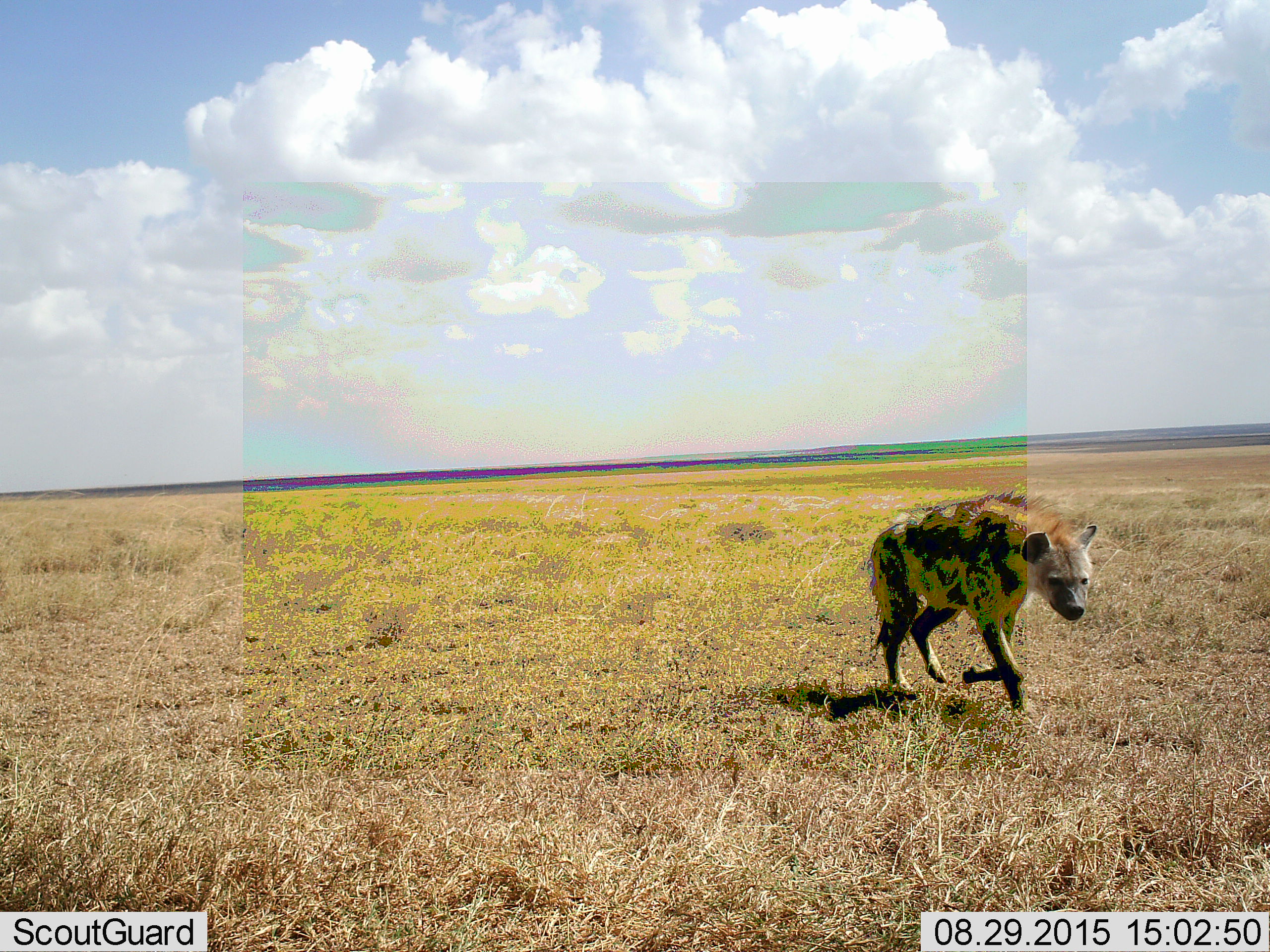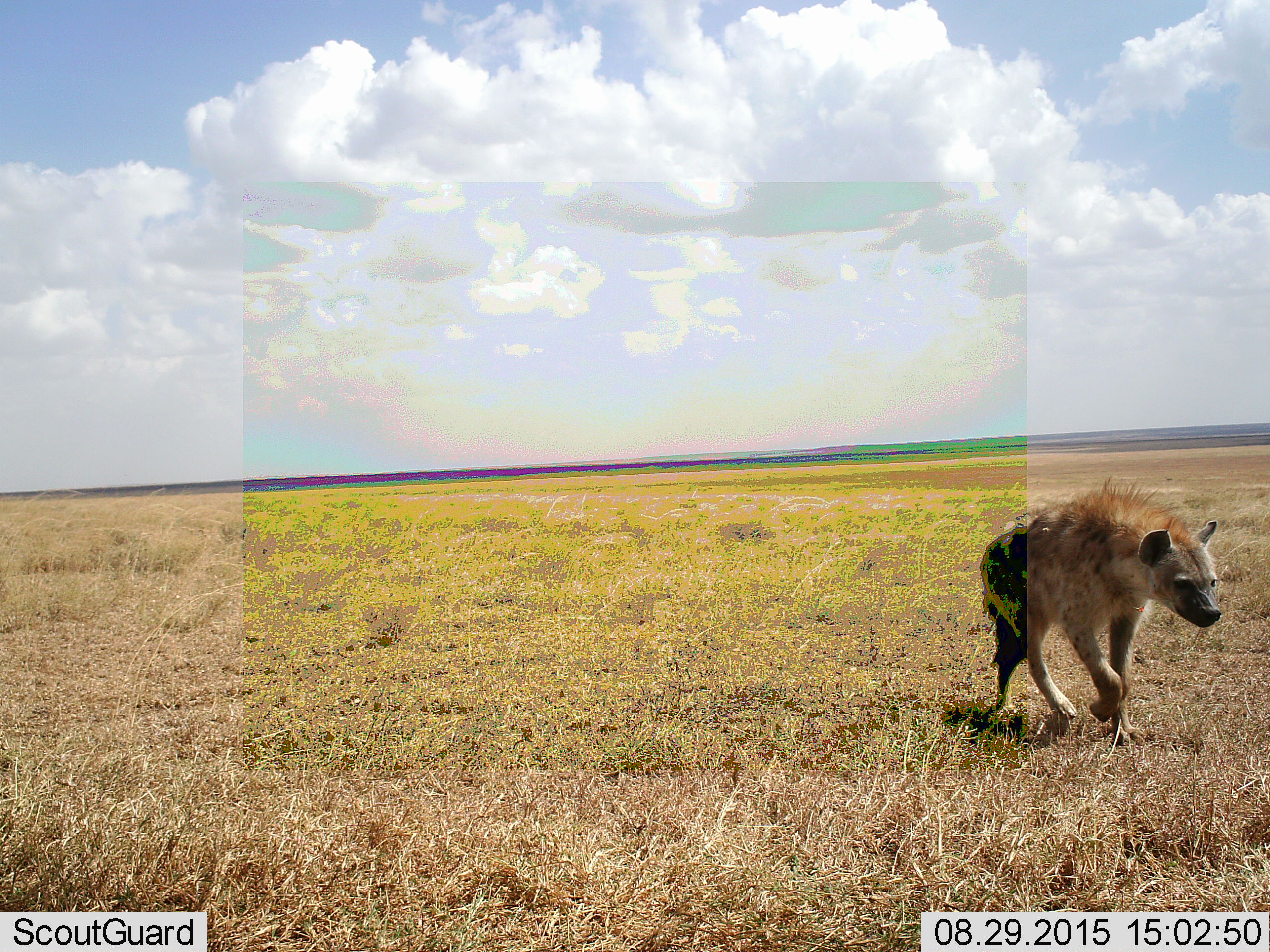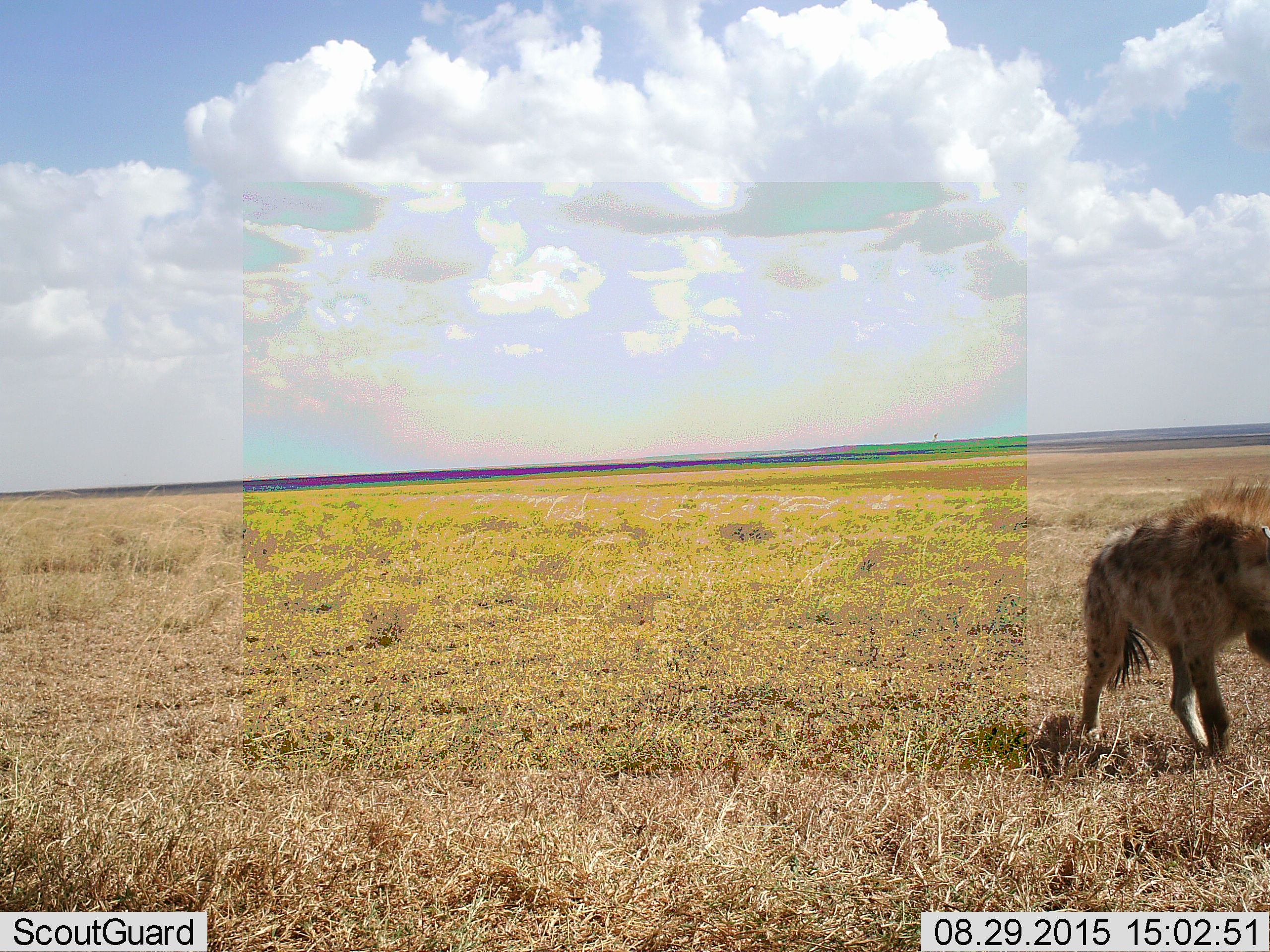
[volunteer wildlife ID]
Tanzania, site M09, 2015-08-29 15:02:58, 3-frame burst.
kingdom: Animalia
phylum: Chordata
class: Mammalia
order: Carnivora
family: Hyaenidae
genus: Crocuta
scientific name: Crocuta crocuta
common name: spotted hyena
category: hyenaspotted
Hyenaspotted (spotted hyena) (Crocuta crocuta), count 1. Behavior (volunteer vote fractions): standing 10%, resting 0%, moving 100%, interacting 0%. Young present (vote fraction): 0%. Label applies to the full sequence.